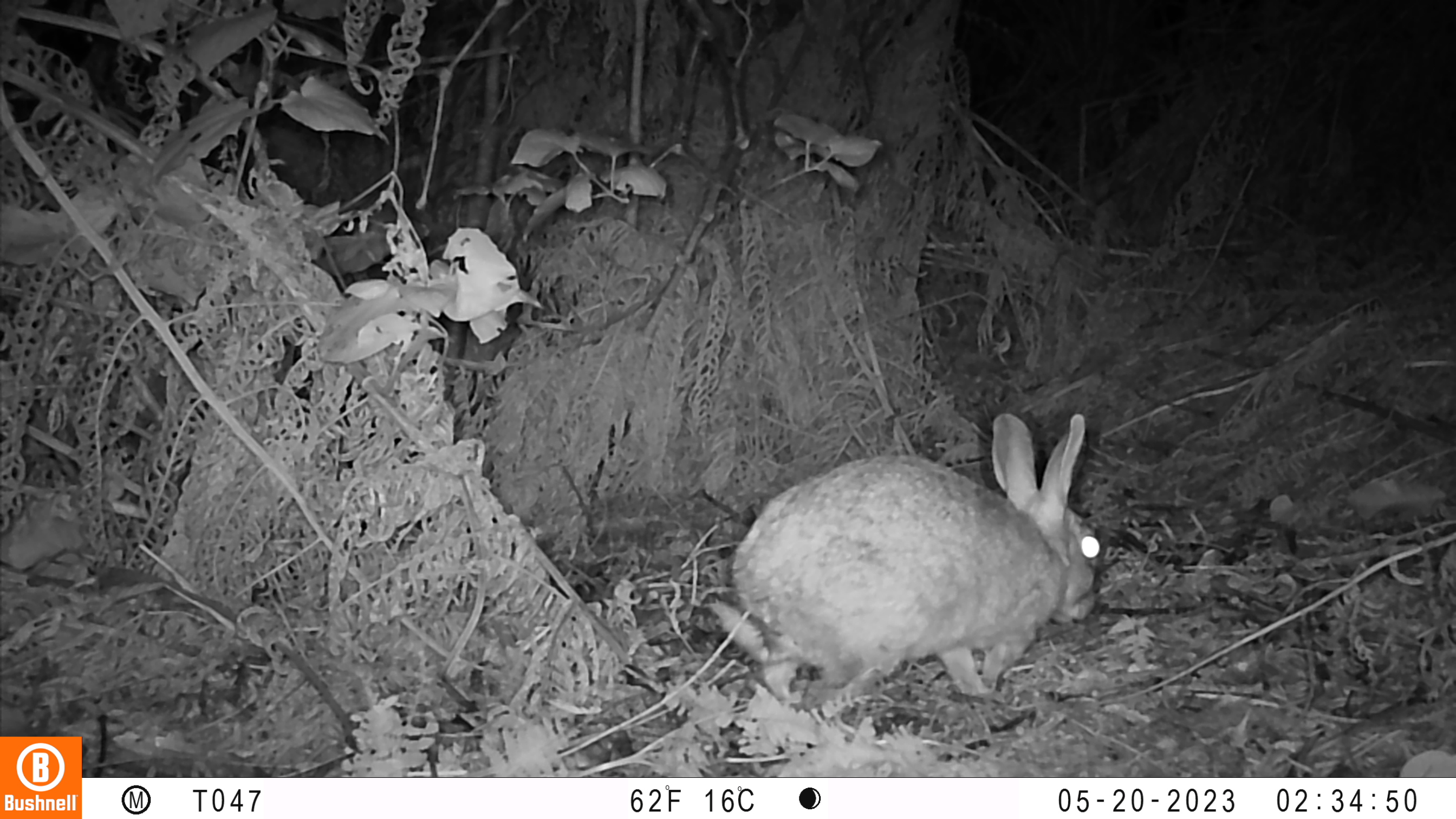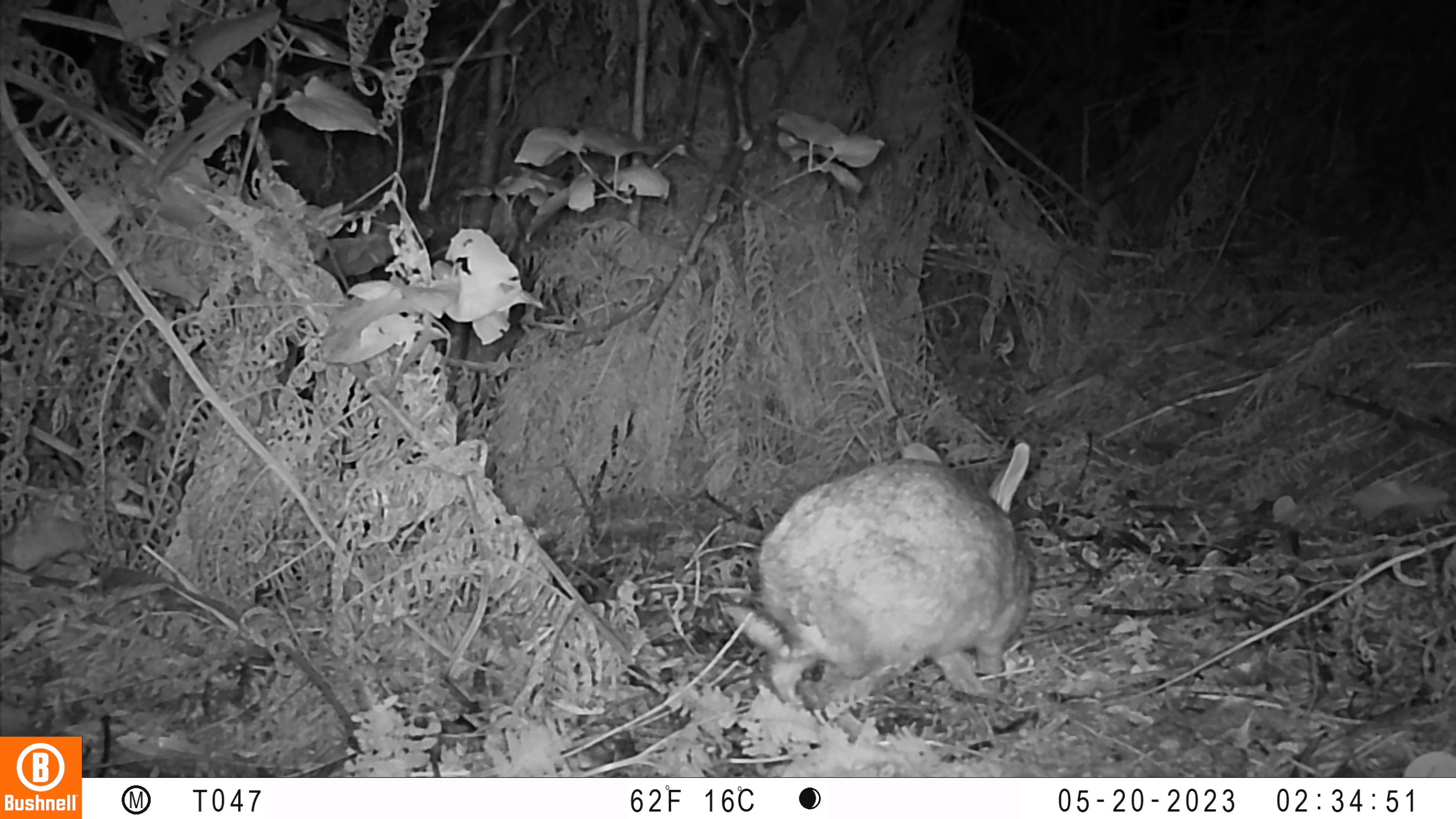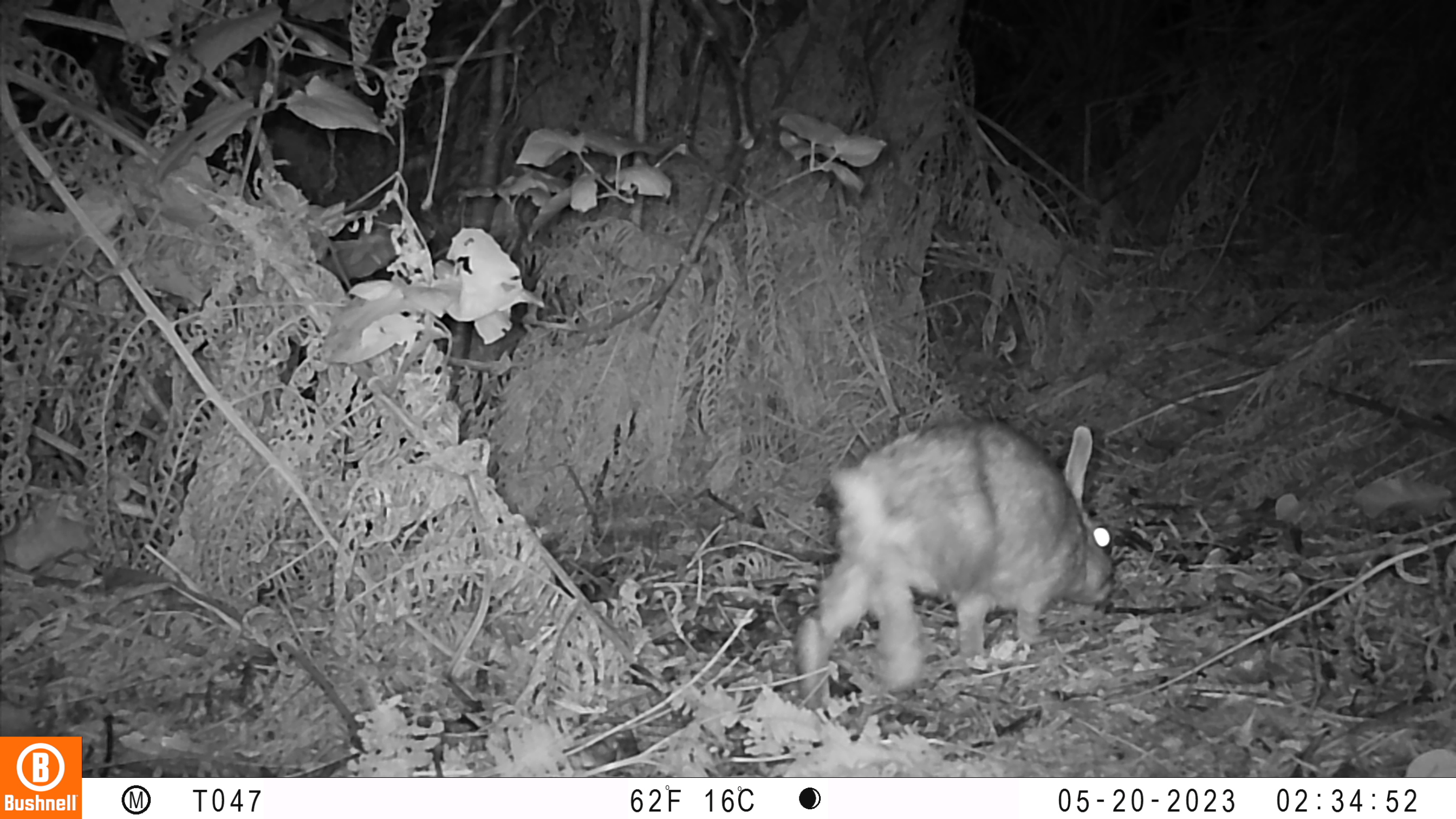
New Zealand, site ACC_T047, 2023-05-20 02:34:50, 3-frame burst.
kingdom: Animalia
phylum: Chordata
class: Mammalia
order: Lagomorpha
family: Leporidae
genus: Oryctolagus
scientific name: Oryctolagus cuniculus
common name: european rabbit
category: rabbit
Rabbit (european rabbit) (Oryctolagus cuniculus).